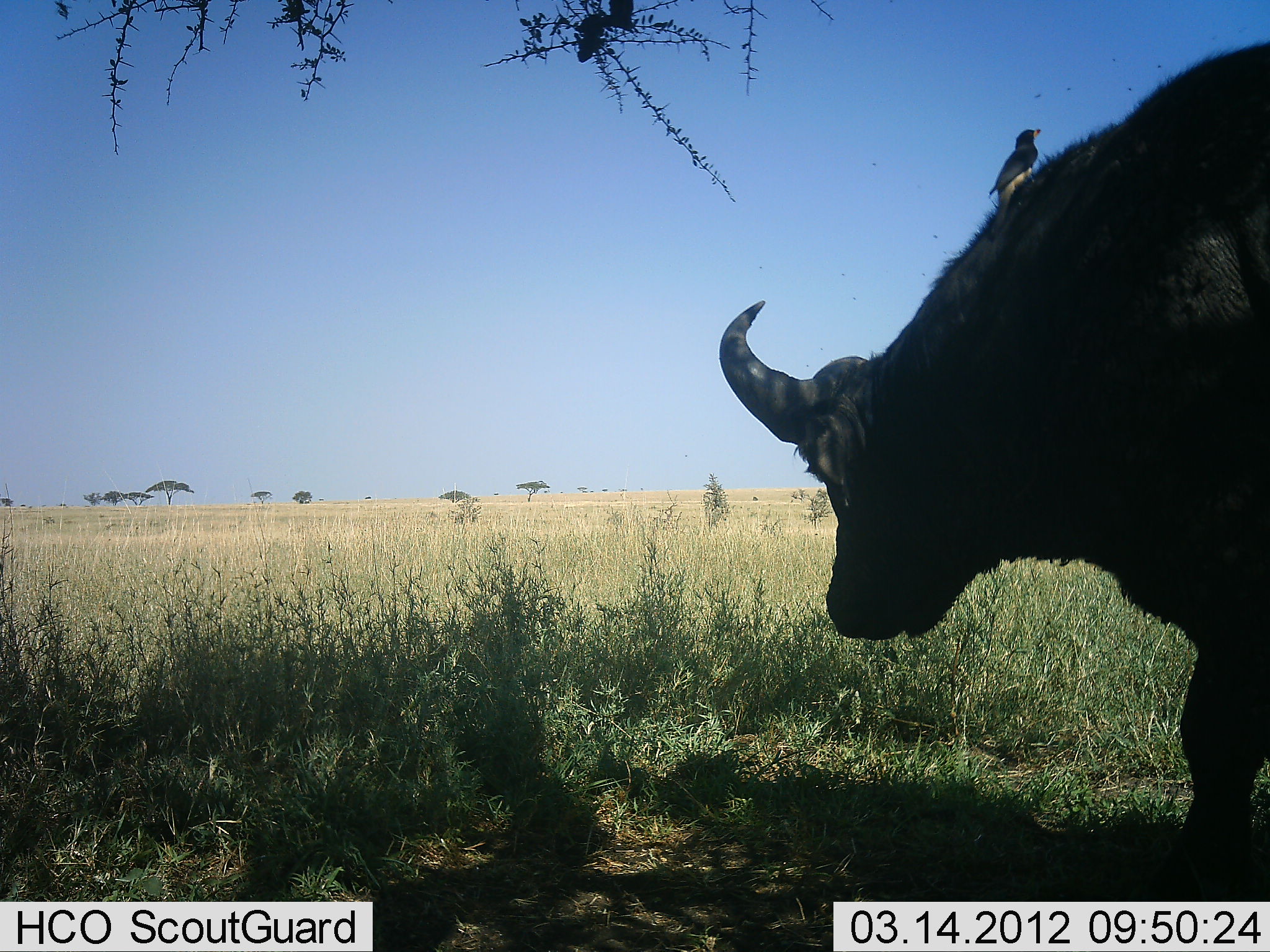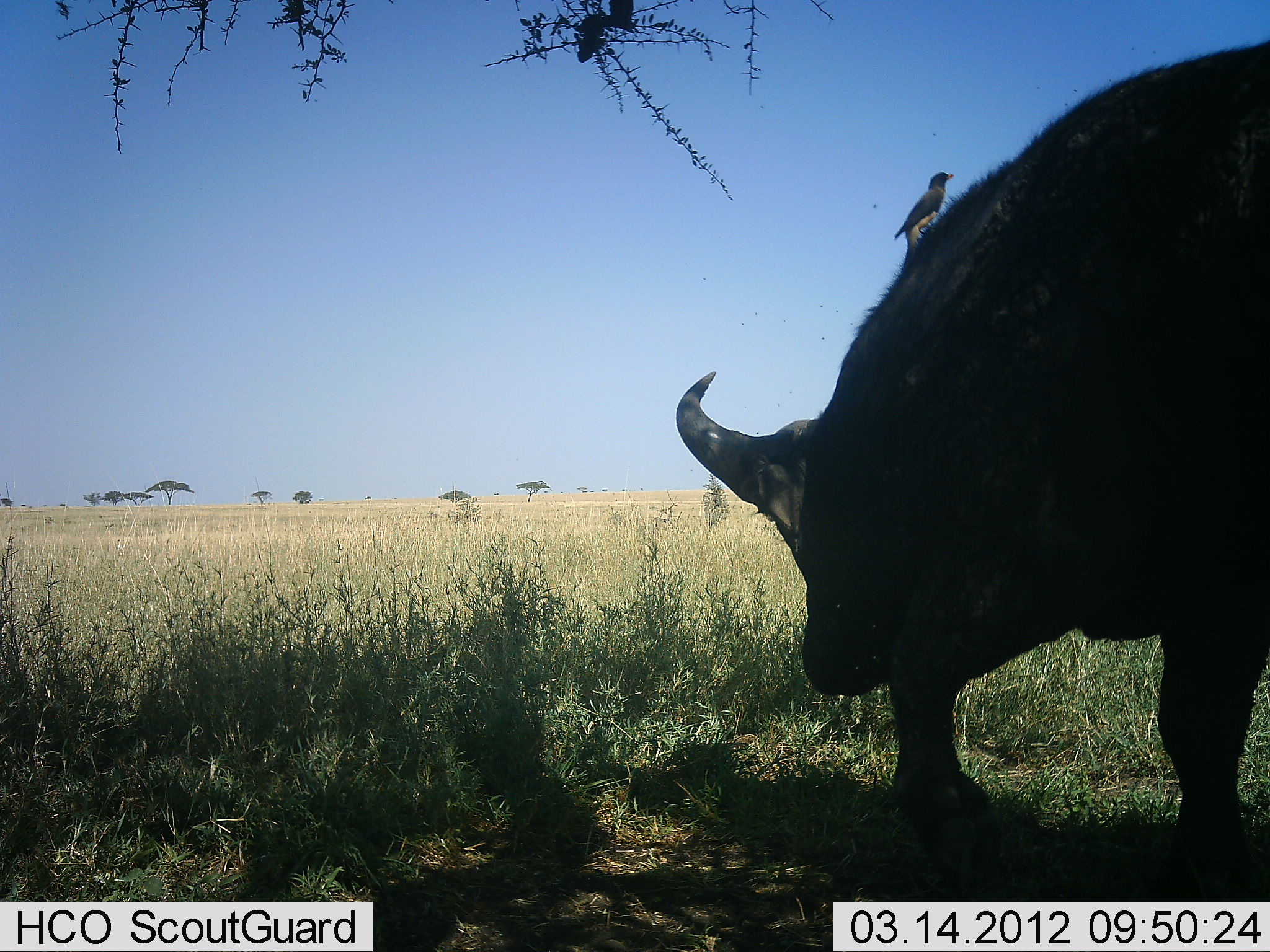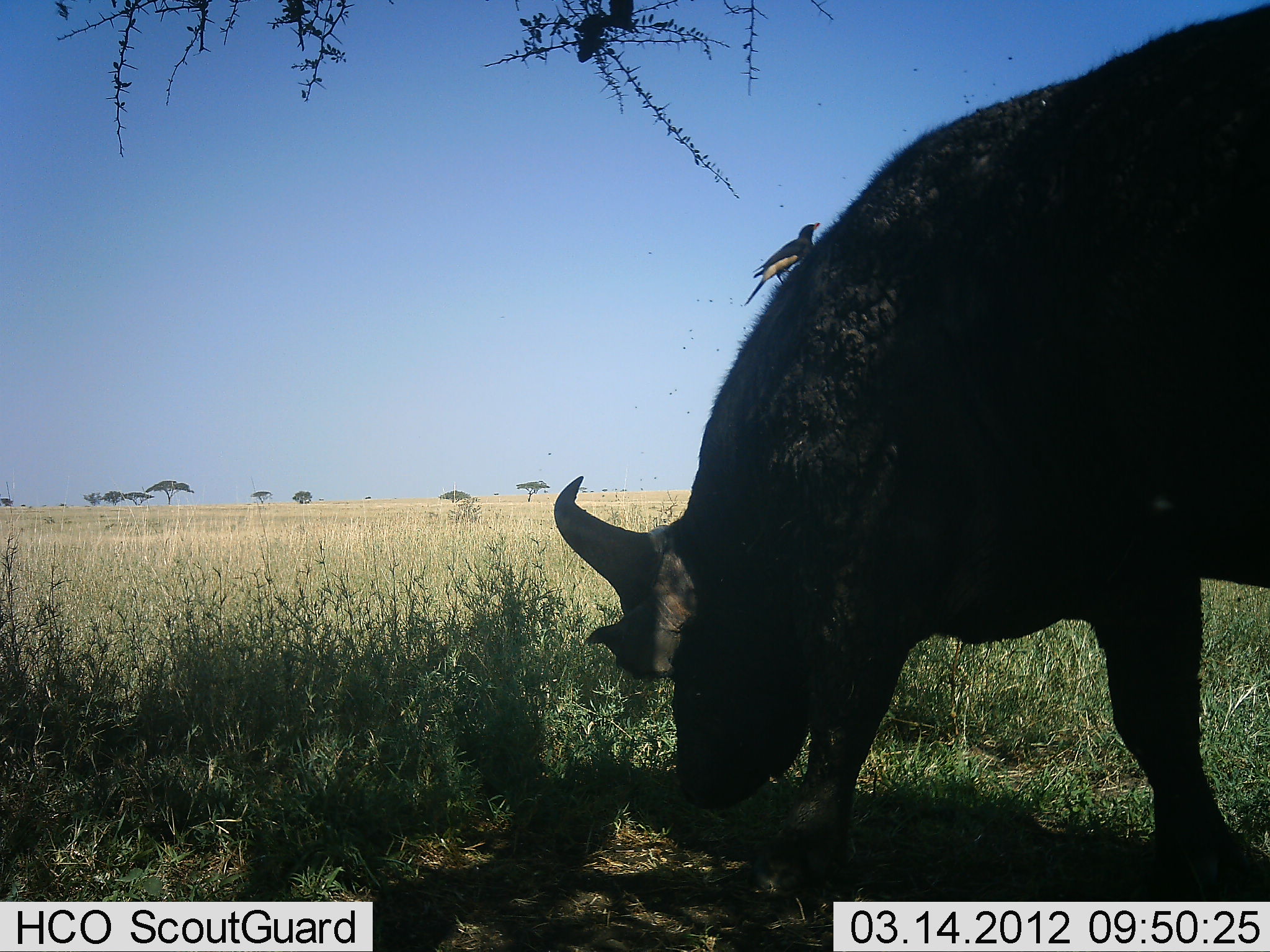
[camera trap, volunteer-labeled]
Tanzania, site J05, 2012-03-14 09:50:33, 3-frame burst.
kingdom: Animalia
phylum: Chordata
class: Mammalia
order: Artiodactyla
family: Bovidae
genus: Syncerus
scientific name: Syncerus caffer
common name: cape buffalo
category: buffalo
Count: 1.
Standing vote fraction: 15%.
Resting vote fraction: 0%.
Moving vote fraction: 63%.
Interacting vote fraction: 0%.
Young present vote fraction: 0%.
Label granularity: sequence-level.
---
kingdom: Animalia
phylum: Chordata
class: Aves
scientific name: Aves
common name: bird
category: otherbird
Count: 1.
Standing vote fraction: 80%.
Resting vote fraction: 15%.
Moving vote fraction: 0%.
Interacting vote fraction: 0%.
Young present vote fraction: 0%.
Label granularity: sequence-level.